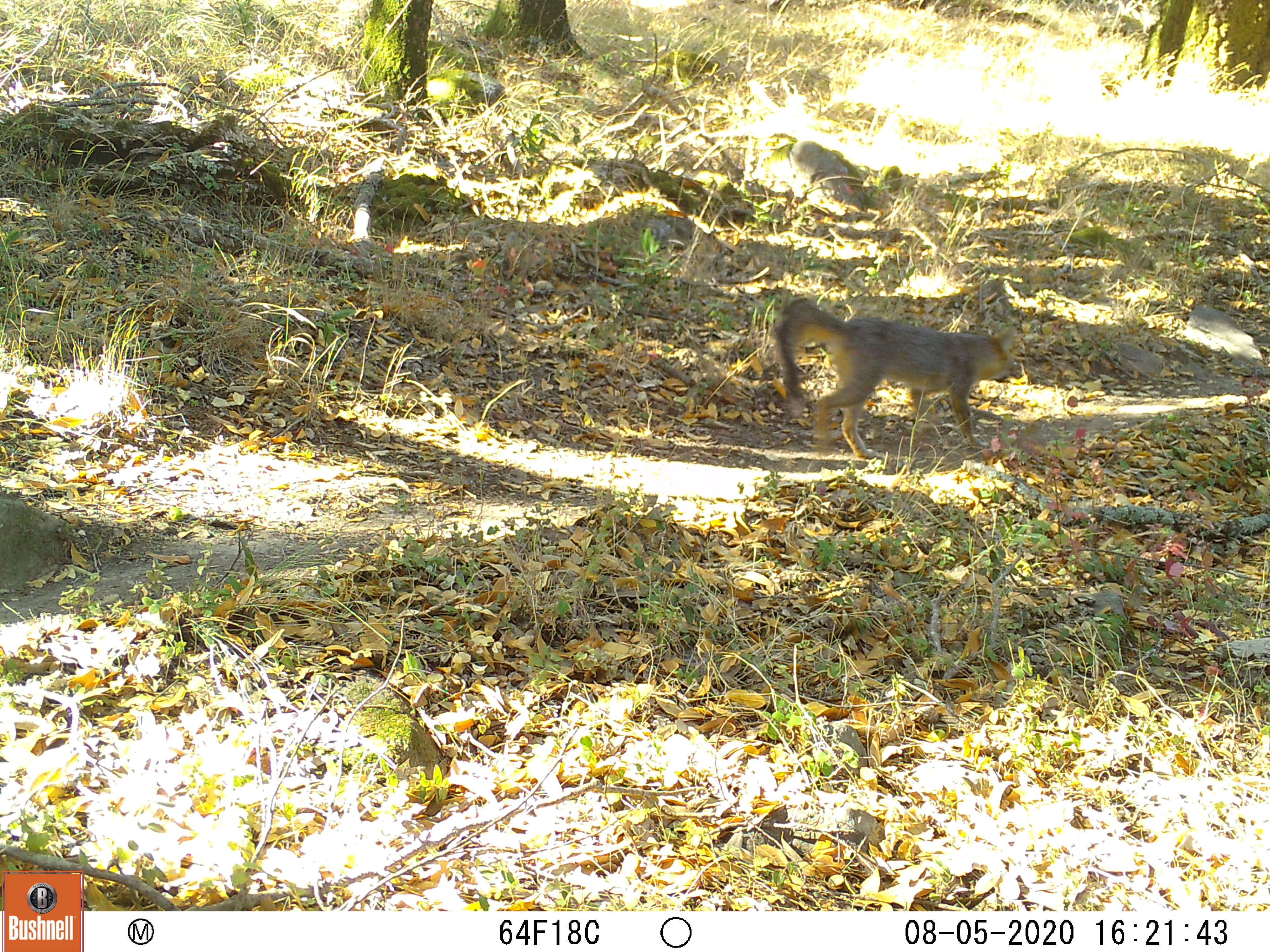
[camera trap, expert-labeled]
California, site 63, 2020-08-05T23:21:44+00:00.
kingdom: Animalia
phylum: Chordata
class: Mammalia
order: Carnivora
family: Canidae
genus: Urocyon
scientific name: Urocyon cinereoargenteus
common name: gray fox